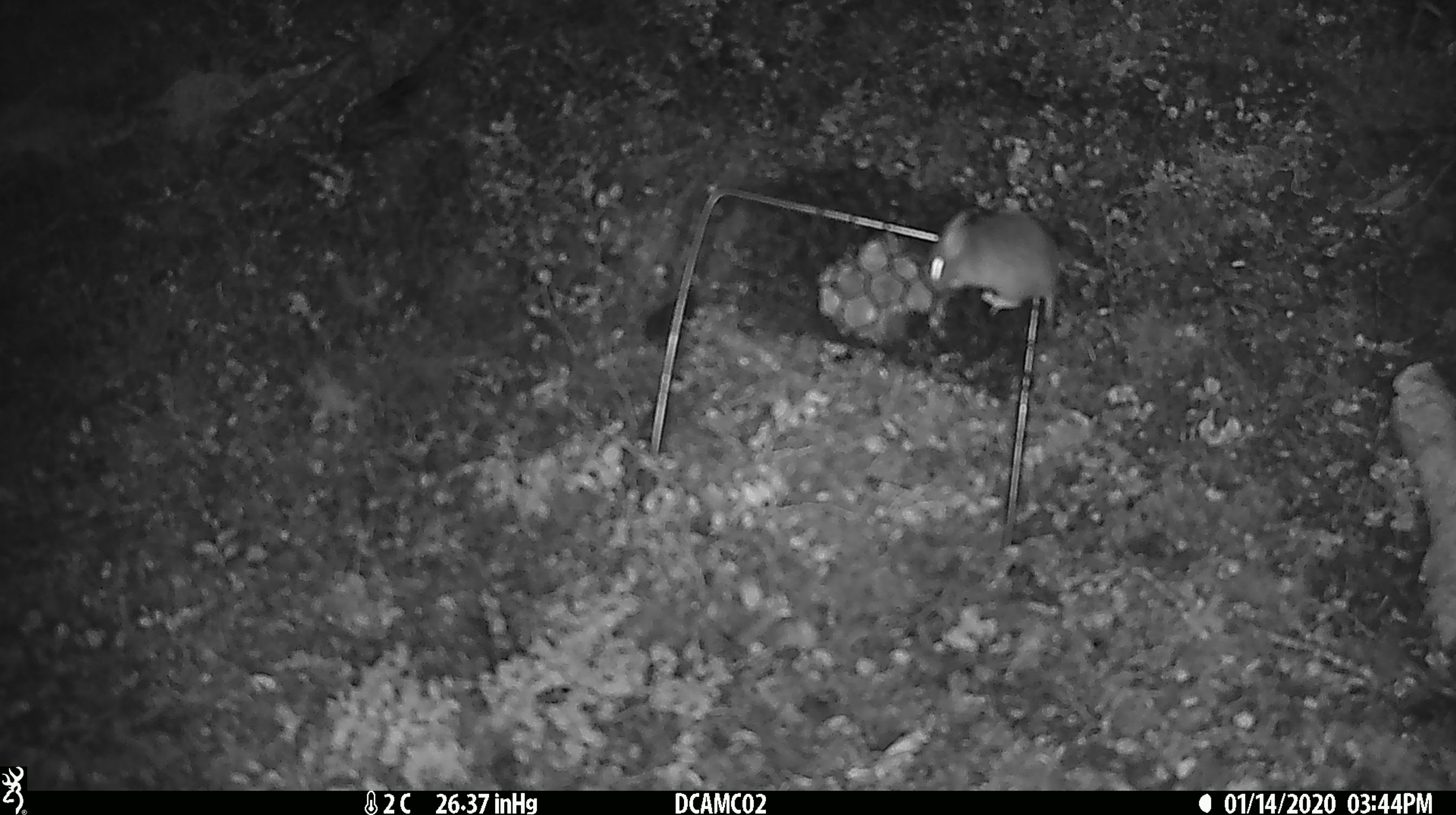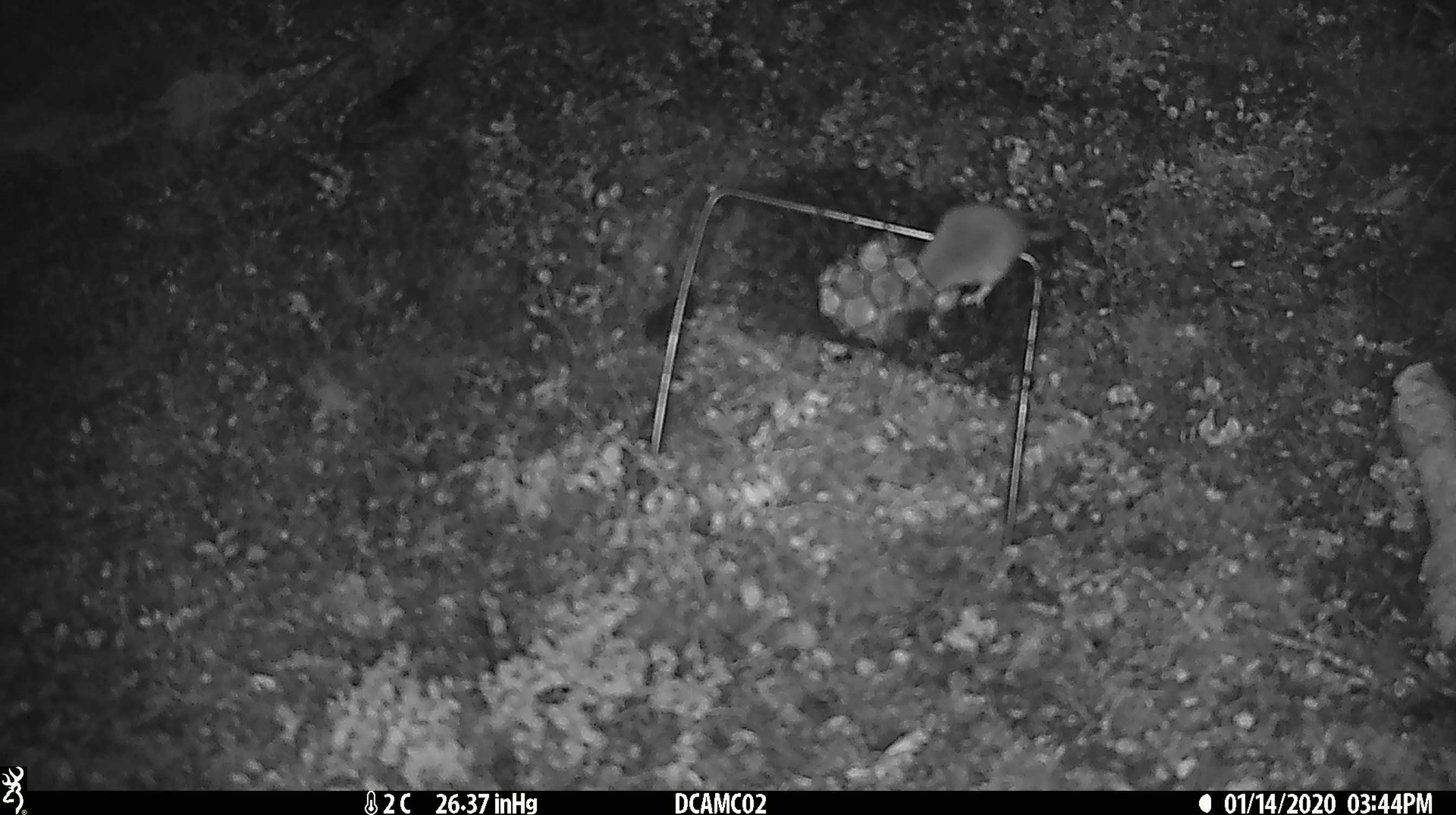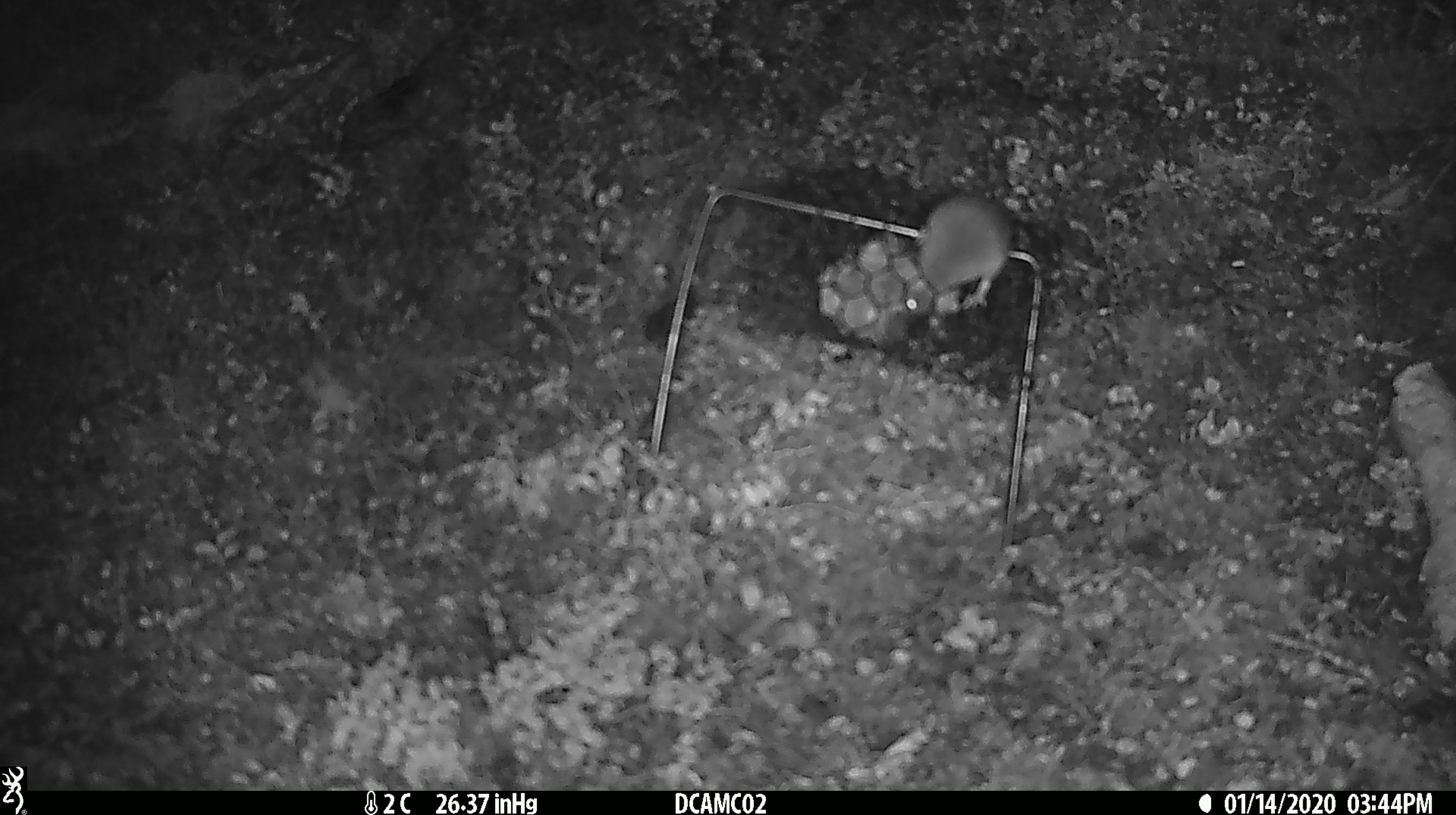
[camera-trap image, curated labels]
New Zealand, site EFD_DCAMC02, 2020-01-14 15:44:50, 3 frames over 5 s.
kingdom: Animalia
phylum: Chordata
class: Mammalia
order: Rodentia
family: Muridae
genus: Mus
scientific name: Mus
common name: mouse